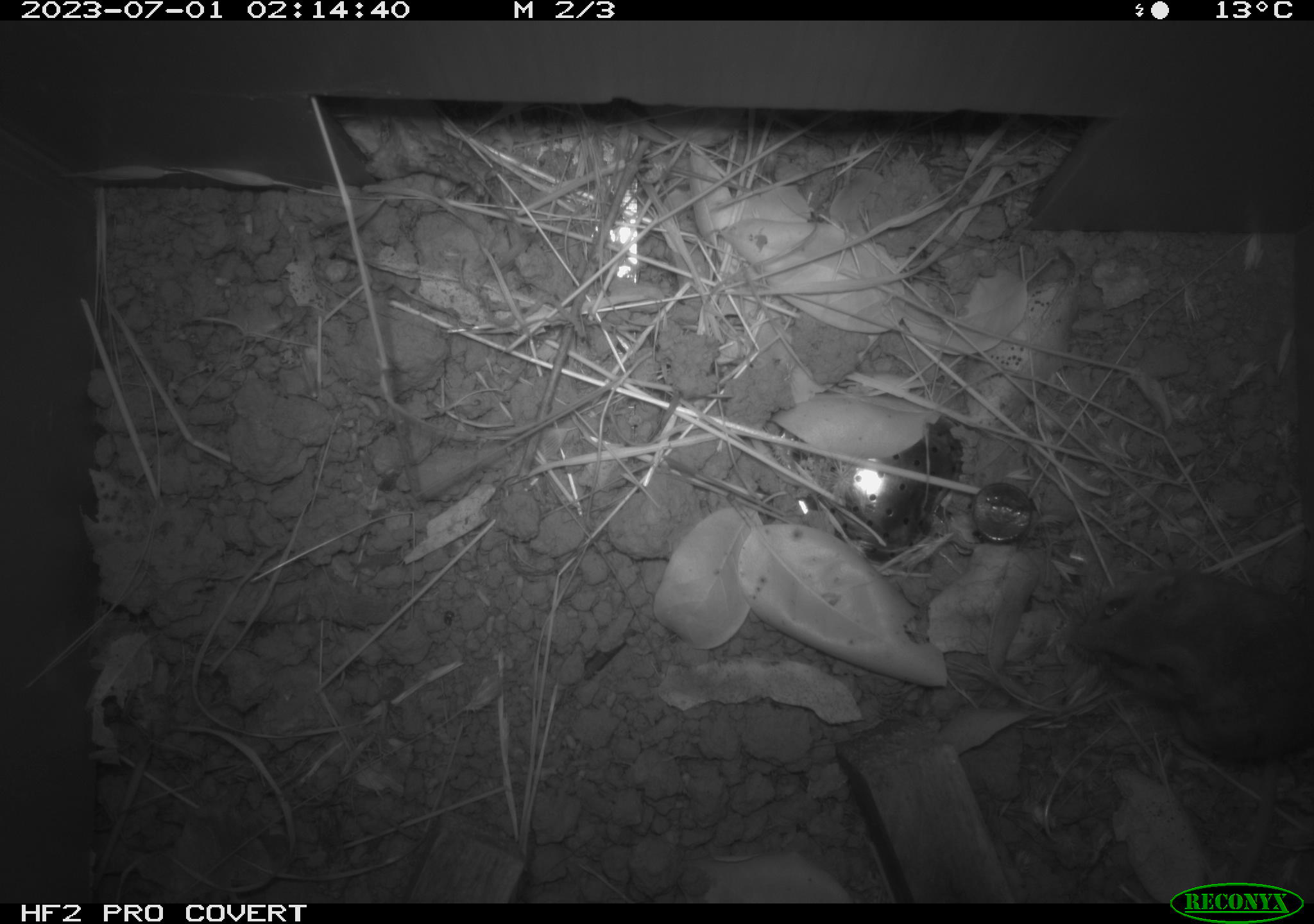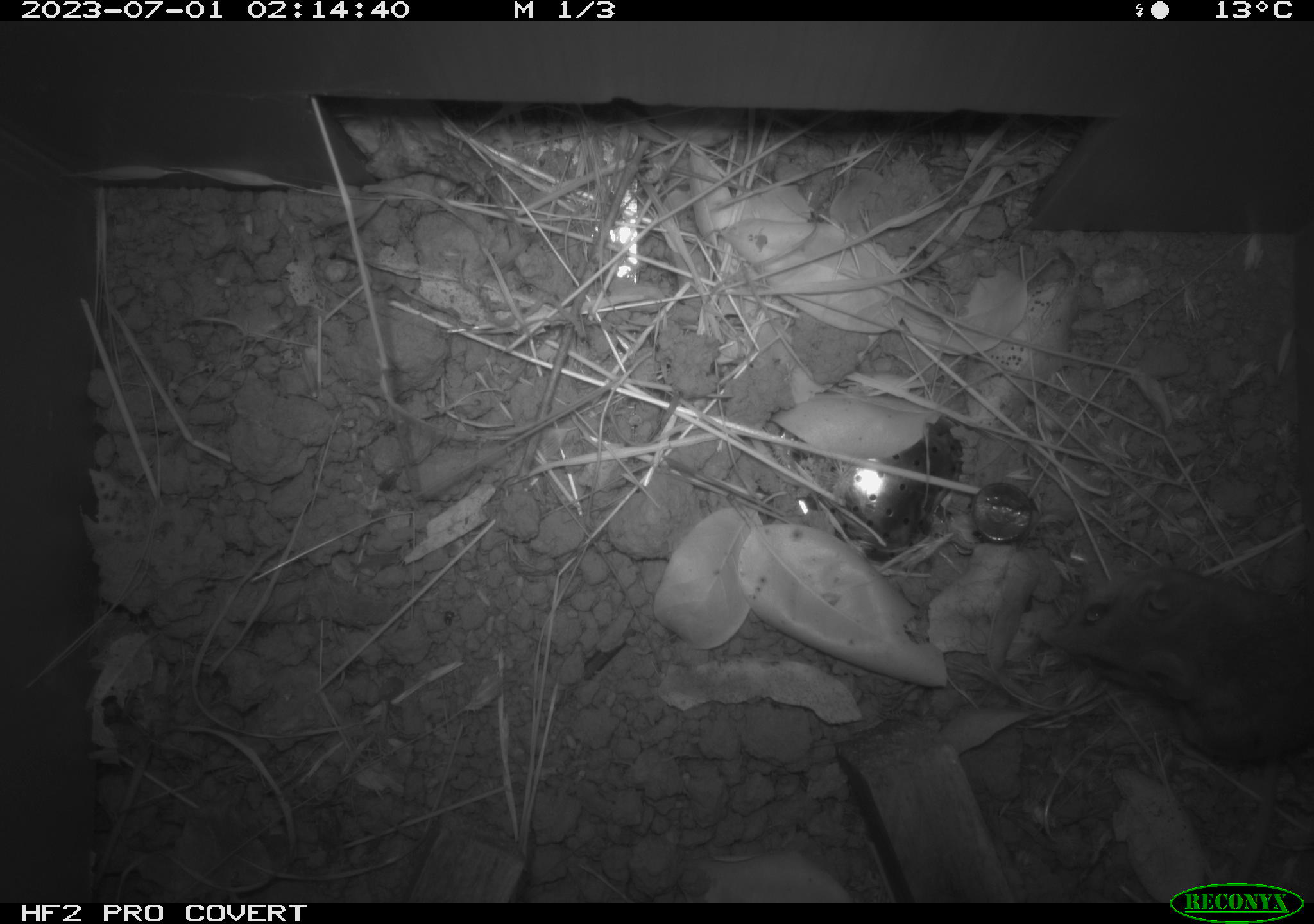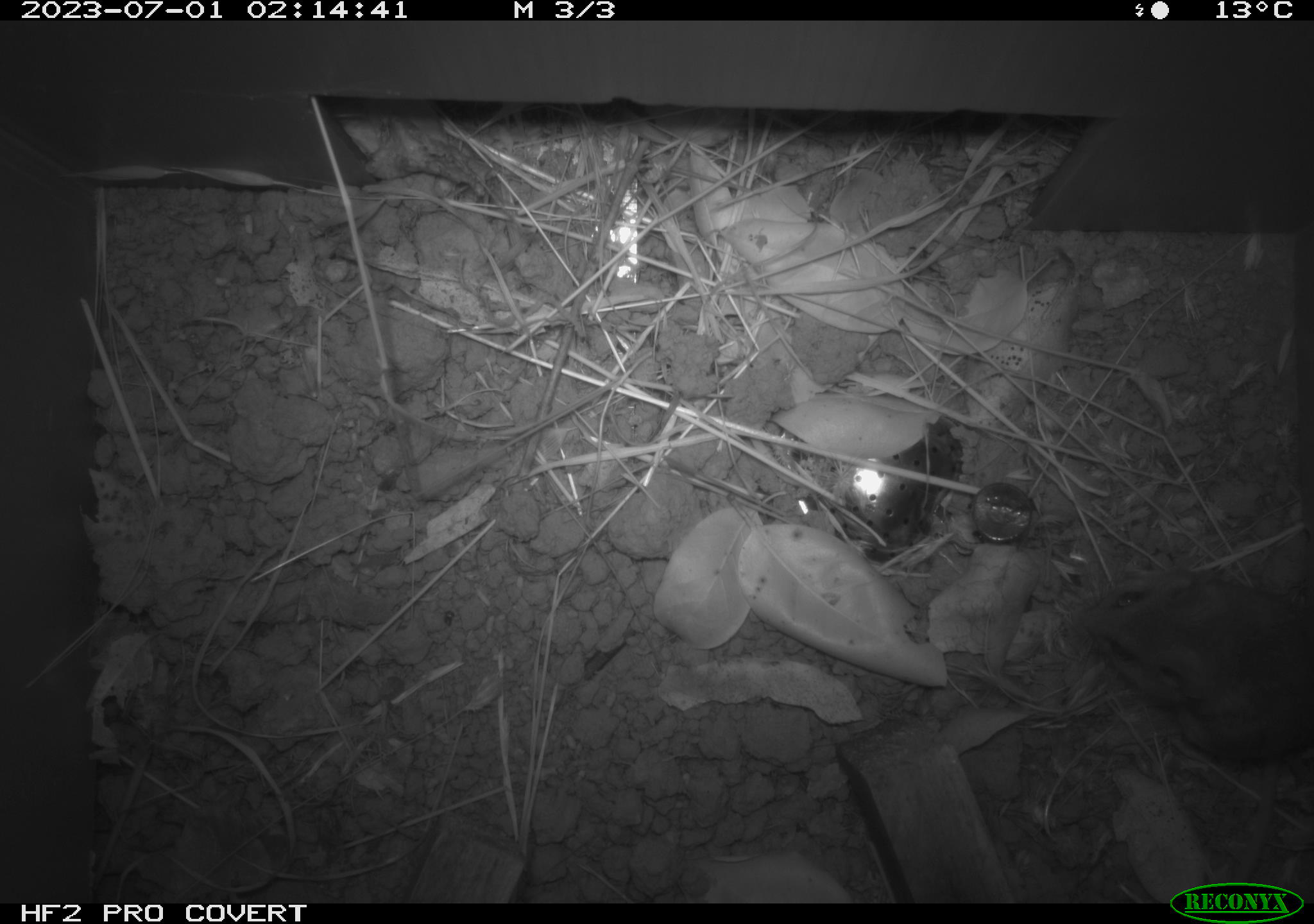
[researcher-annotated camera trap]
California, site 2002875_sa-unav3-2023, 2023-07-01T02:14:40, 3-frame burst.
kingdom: Animalia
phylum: Chordata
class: Mammalia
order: Rodentia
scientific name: Rodentia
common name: mouse species